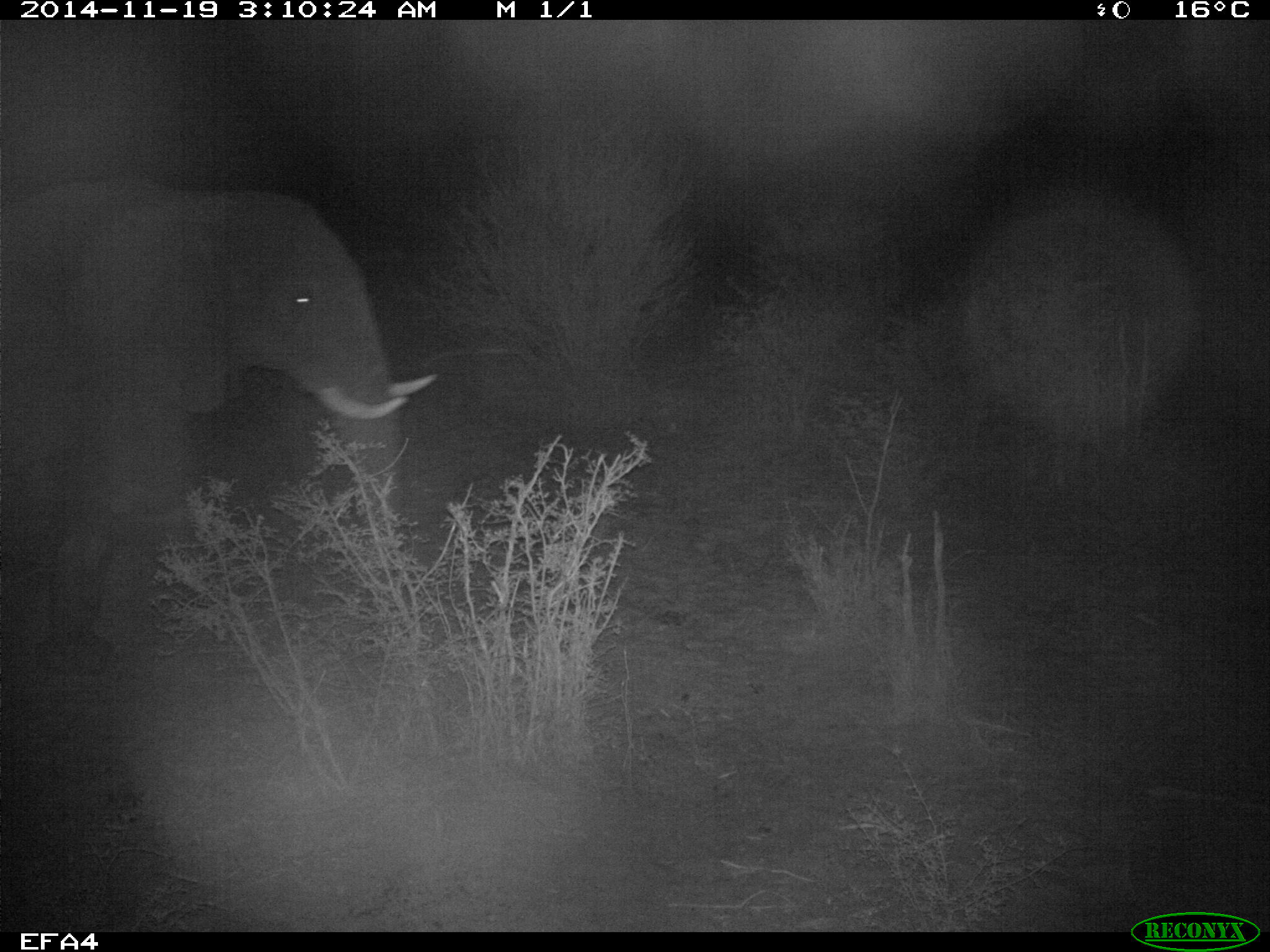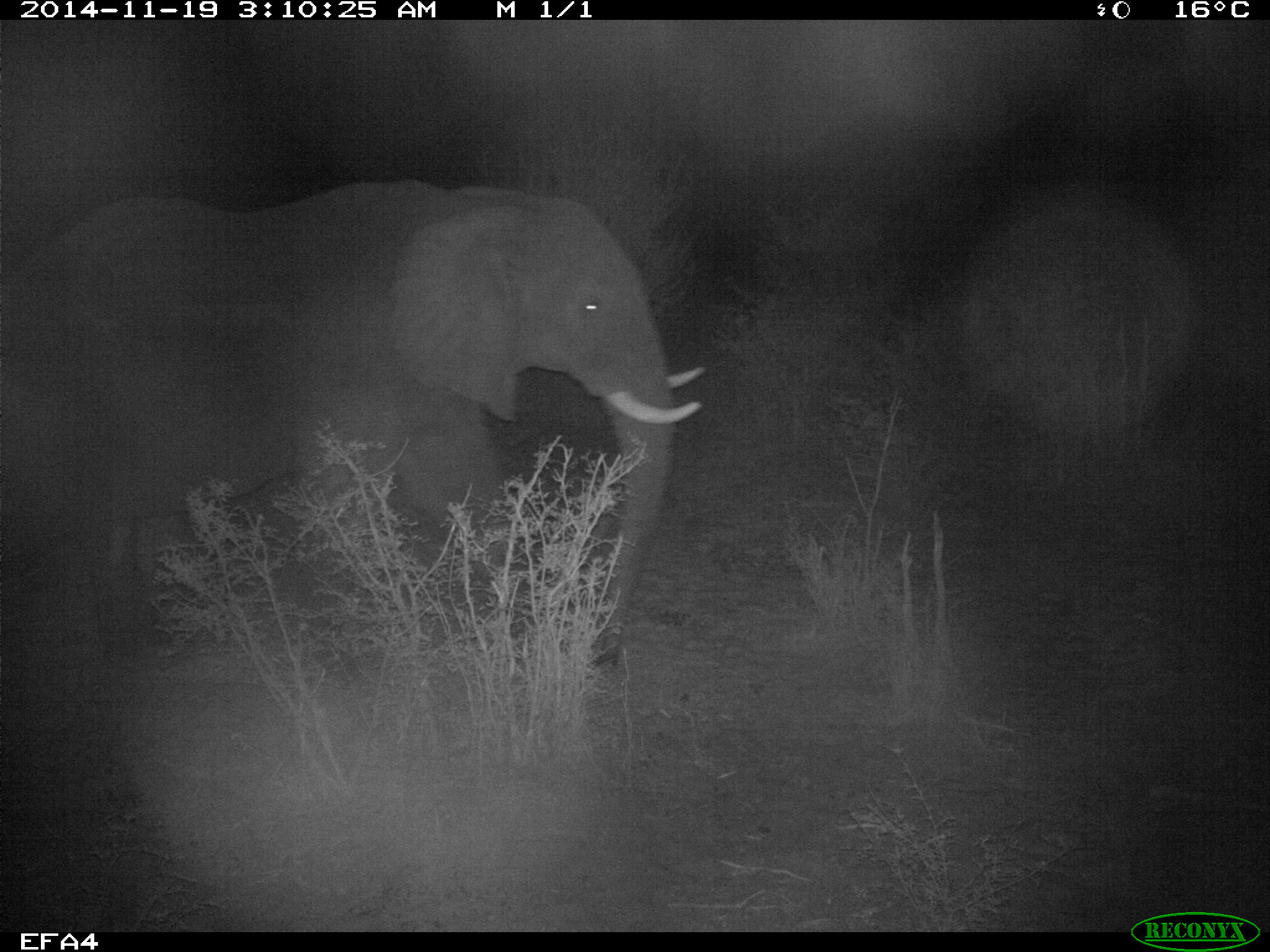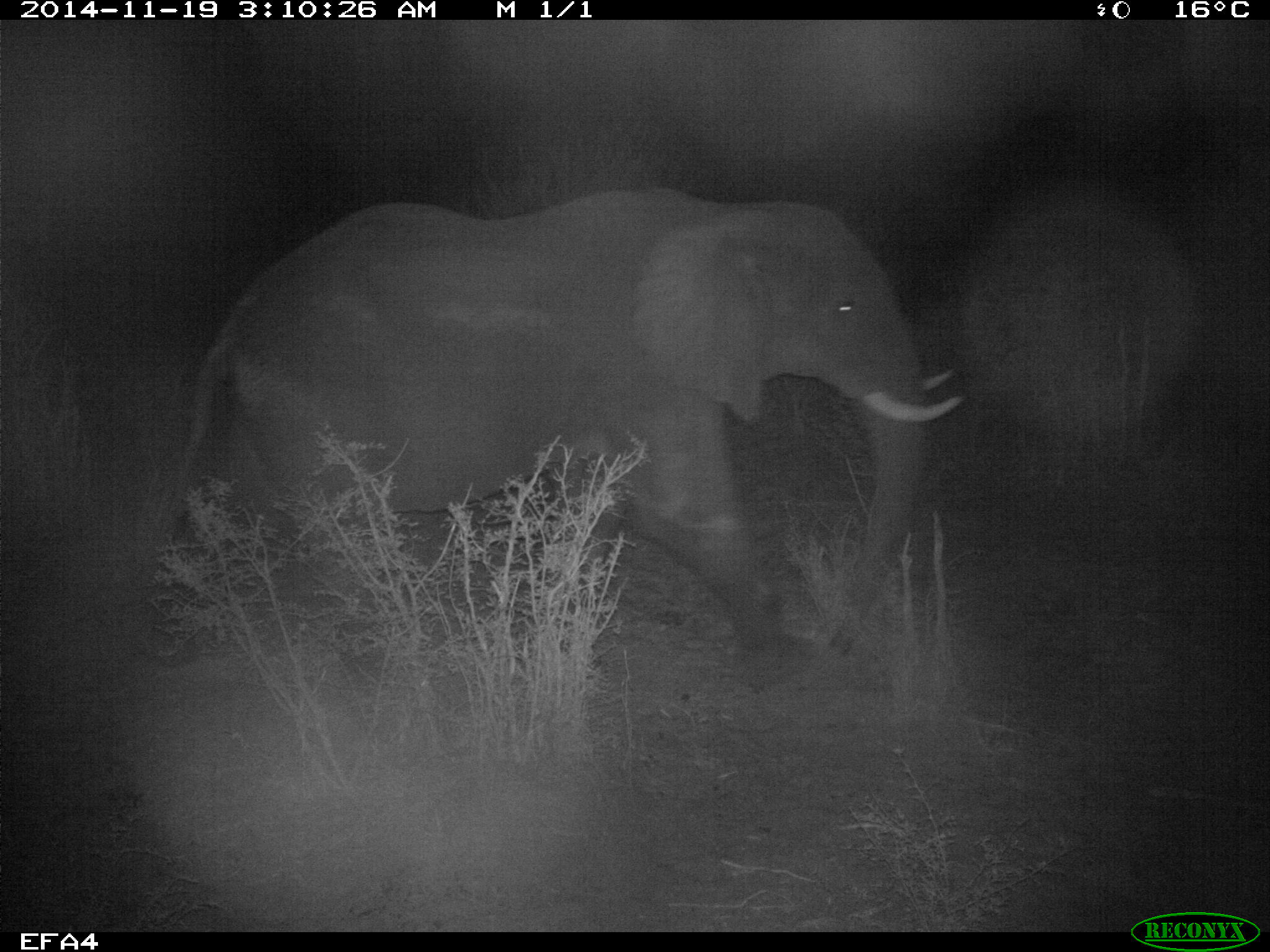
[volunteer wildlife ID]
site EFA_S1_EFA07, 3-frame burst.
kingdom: Animalia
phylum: Chordata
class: Mammalia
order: Proboscidea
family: Elephantidae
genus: Loxodonta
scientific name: Loxodonta africana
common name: african bush elephant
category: elephant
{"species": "elephant (african bush elephant) (Loxodonta africana)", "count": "1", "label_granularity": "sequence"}